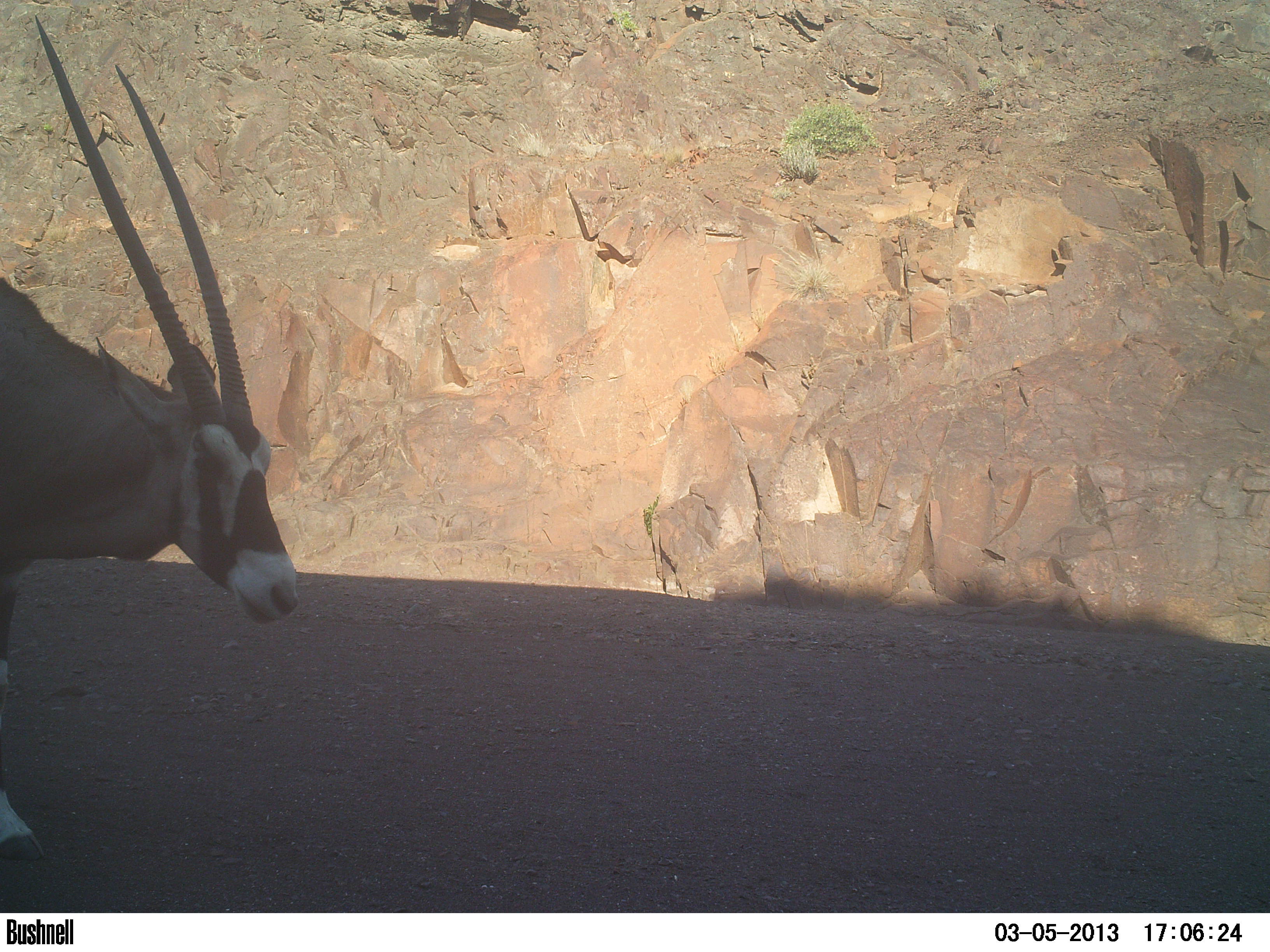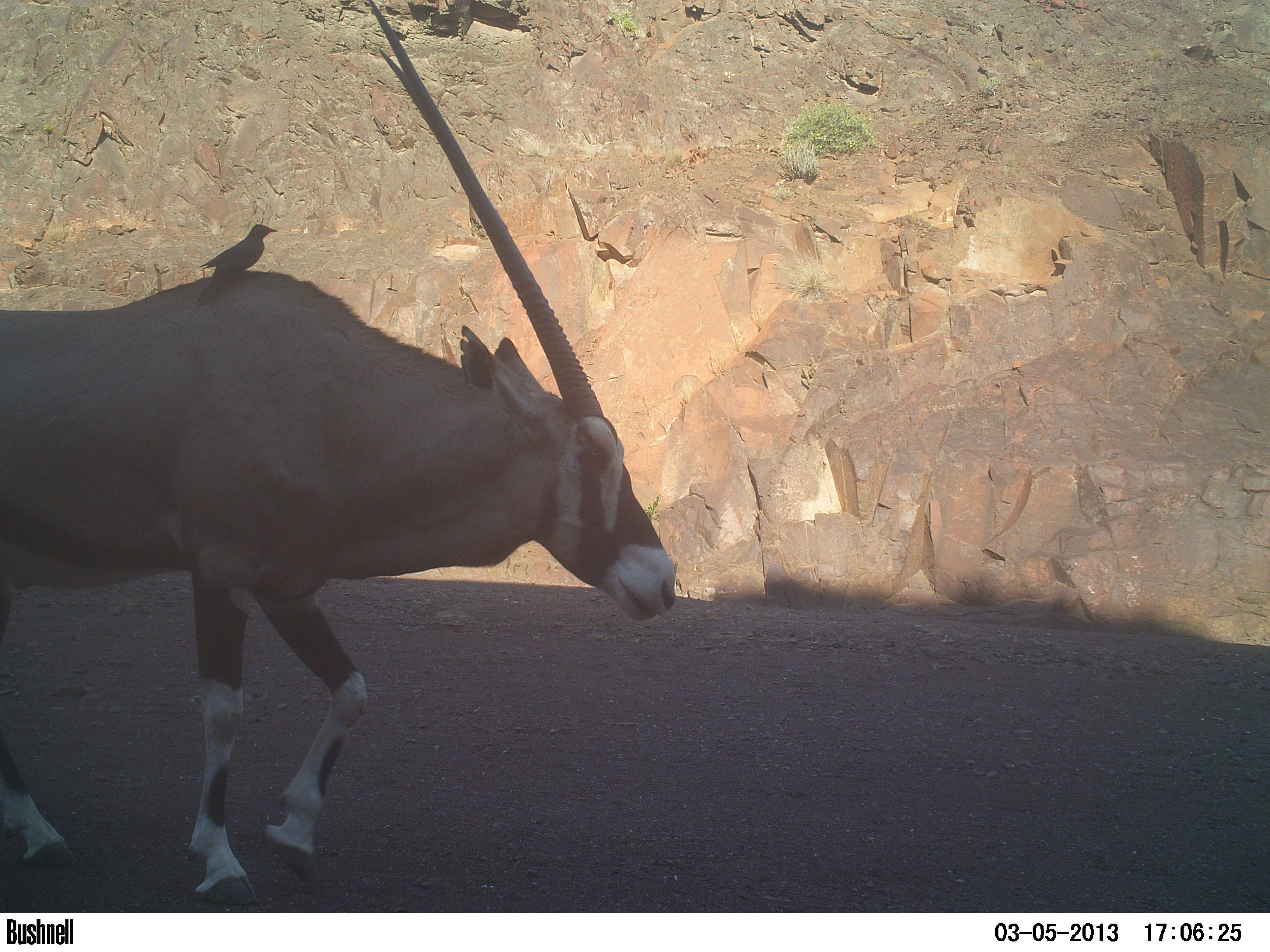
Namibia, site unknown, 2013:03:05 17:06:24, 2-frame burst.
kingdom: Animalia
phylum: Chordata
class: Mammalia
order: Artiodactyla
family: Bovidae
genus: Oryx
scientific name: Oryx gazella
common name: gemsbok